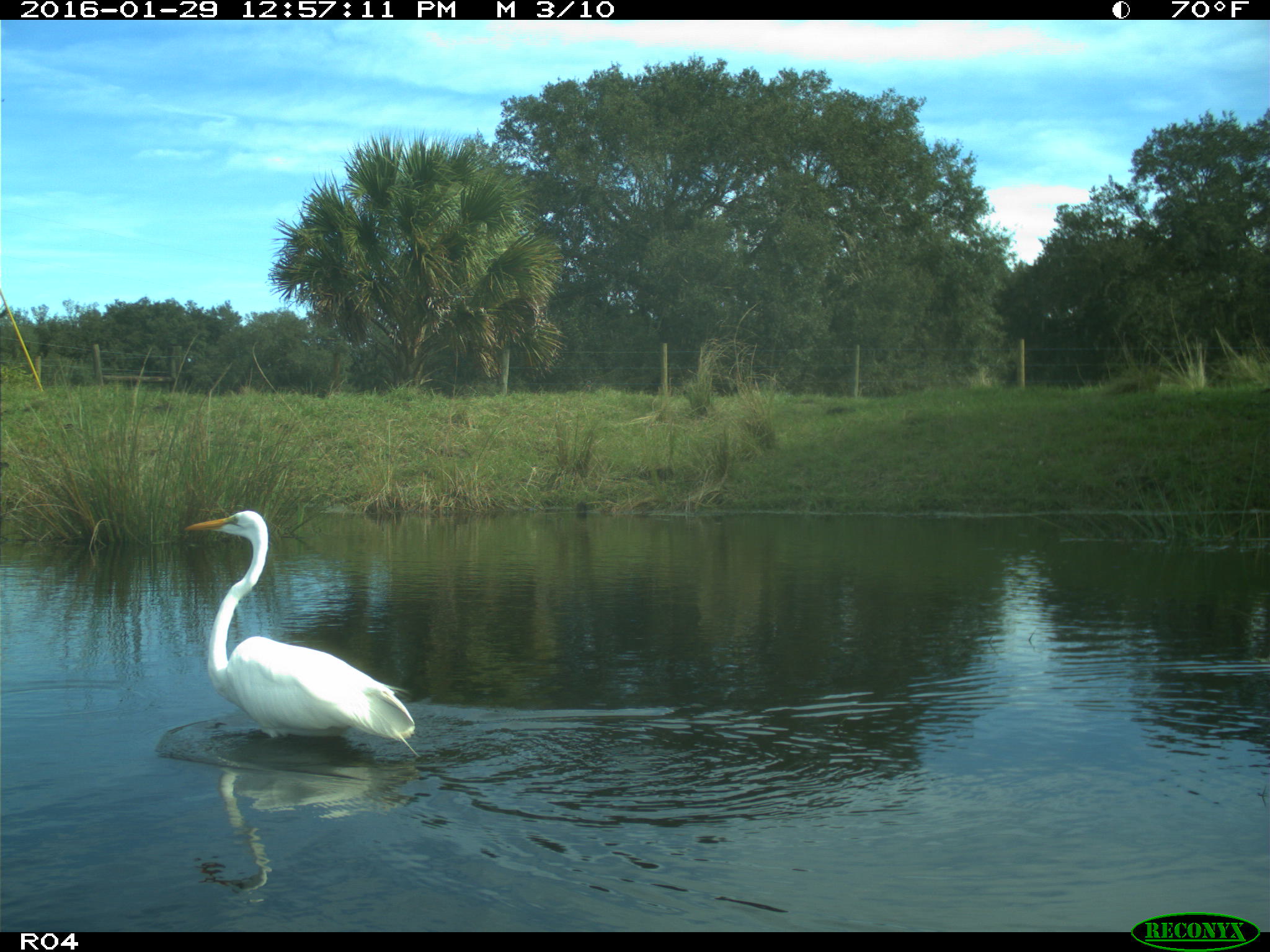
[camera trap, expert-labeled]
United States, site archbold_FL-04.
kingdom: Animalia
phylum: Chordata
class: Aves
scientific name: Aves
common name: birds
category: unidentified bird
Unidentified bird (birds) (Aves).